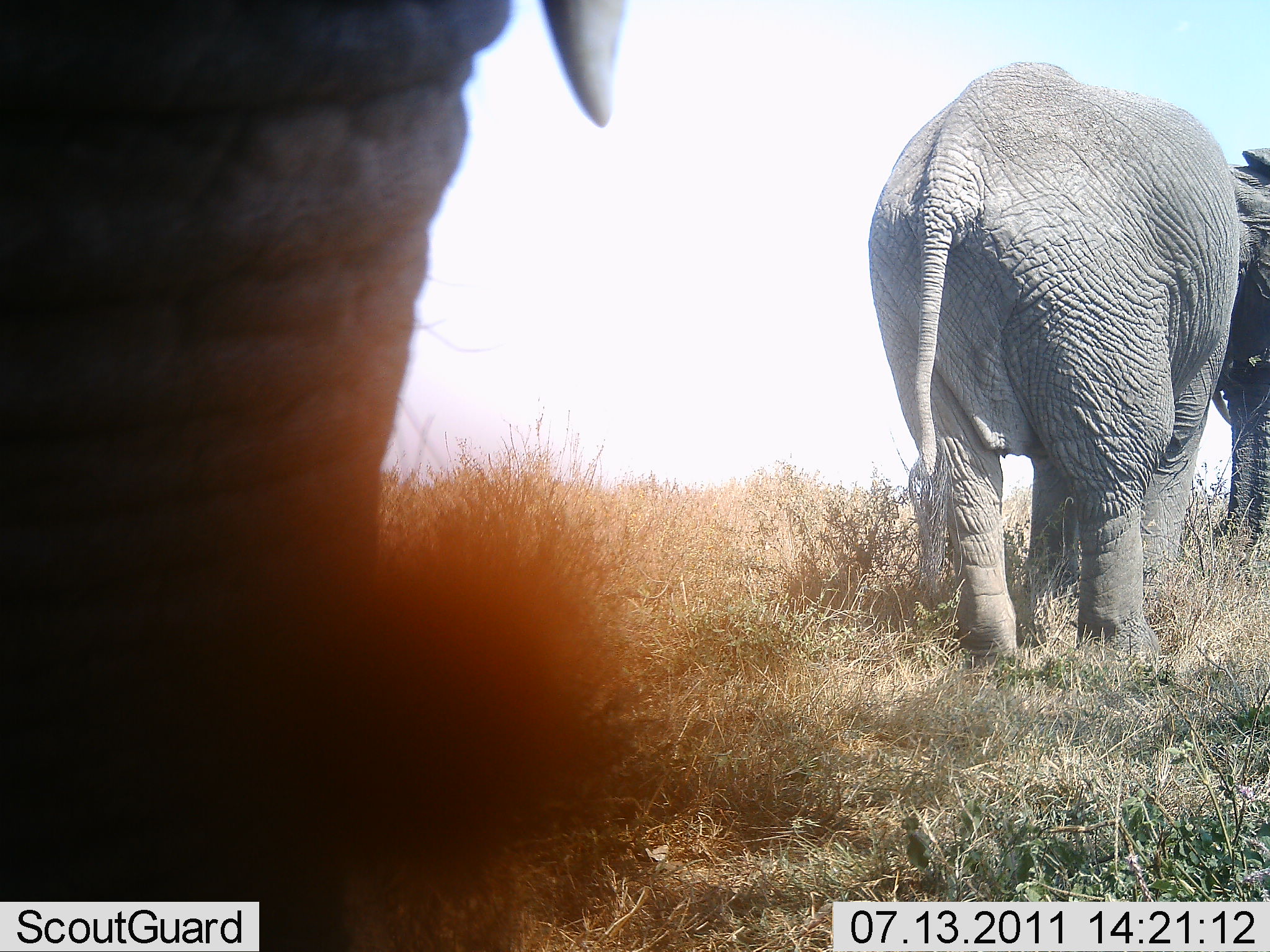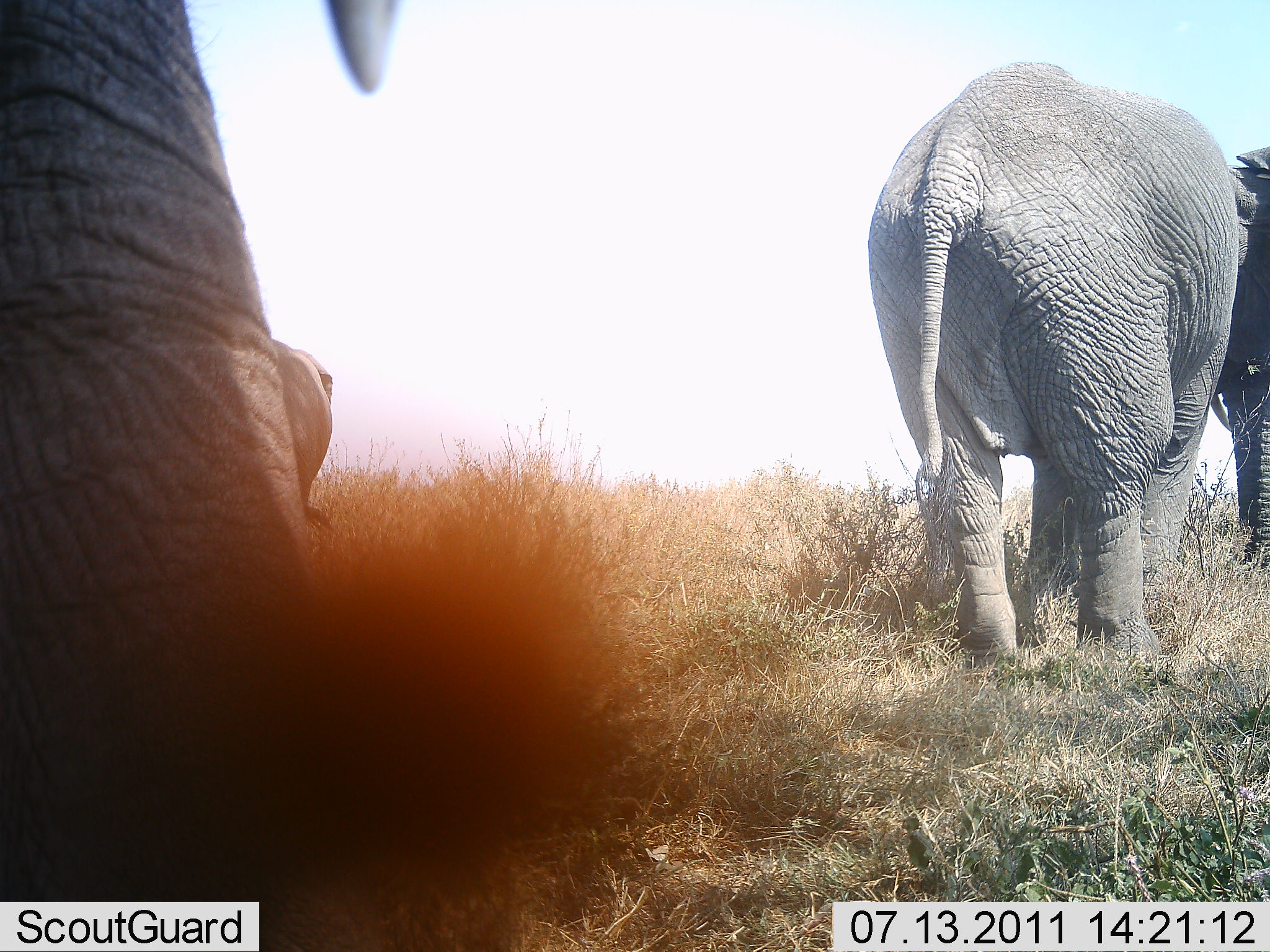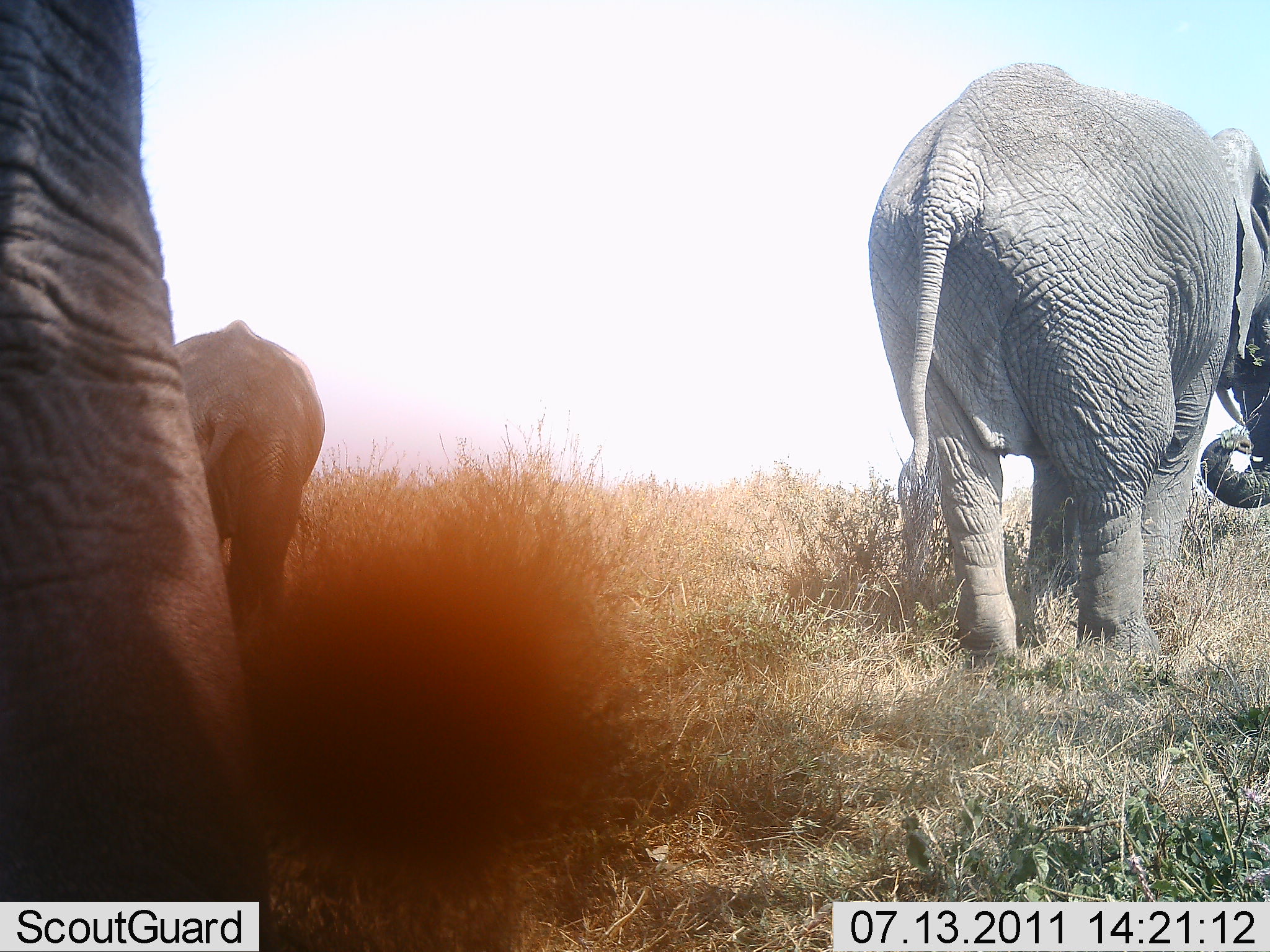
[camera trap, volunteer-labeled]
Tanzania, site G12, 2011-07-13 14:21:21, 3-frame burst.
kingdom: Animalia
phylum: Chordata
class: Mammalia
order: Proboscidea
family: Elephantidae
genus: Loxodonta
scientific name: Loxodonta africana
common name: african bush elephant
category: elephant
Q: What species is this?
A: Elephant (african bush elephant) (Loxodonta africana).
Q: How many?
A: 3.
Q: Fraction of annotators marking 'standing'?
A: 60%.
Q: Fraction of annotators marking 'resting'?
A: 0%.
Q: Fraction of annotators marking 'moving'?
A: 40%.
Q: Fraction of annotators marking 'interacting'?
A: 0%.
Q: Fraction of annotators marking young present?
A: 20%.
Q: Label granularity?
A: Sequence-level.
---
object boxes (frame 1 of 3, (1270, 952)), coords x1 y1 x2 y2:
animal: 1 1 670 952; 869 64 1270 690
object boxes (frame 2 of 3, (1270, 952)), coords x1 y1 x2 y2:
animal: 0 1 678 952; 865 63 1270 671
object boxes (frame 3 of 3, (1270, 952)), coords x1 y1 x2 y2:
animal: 1 0 684 851; 869 62 1270 681; 171 320 327 664